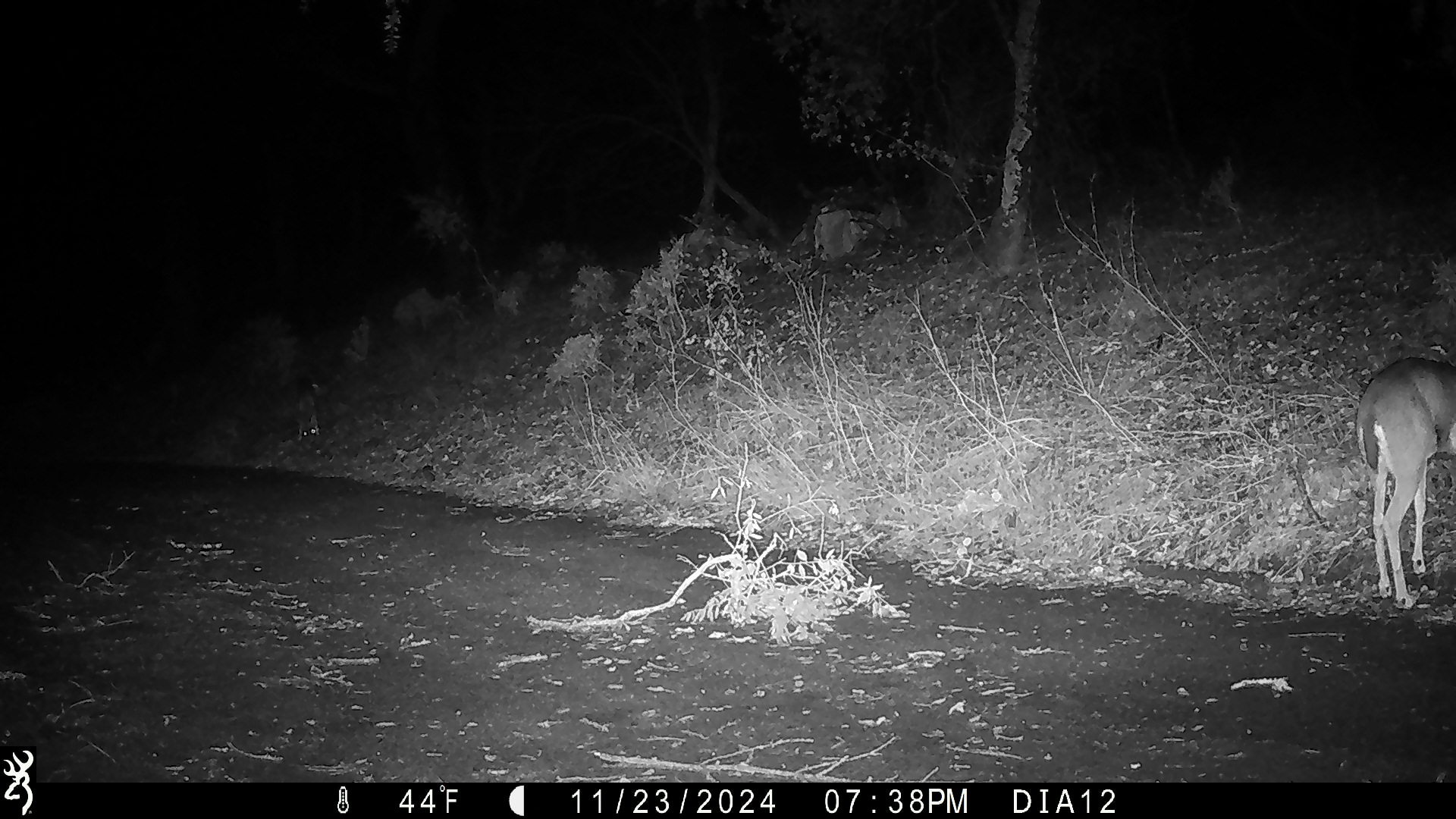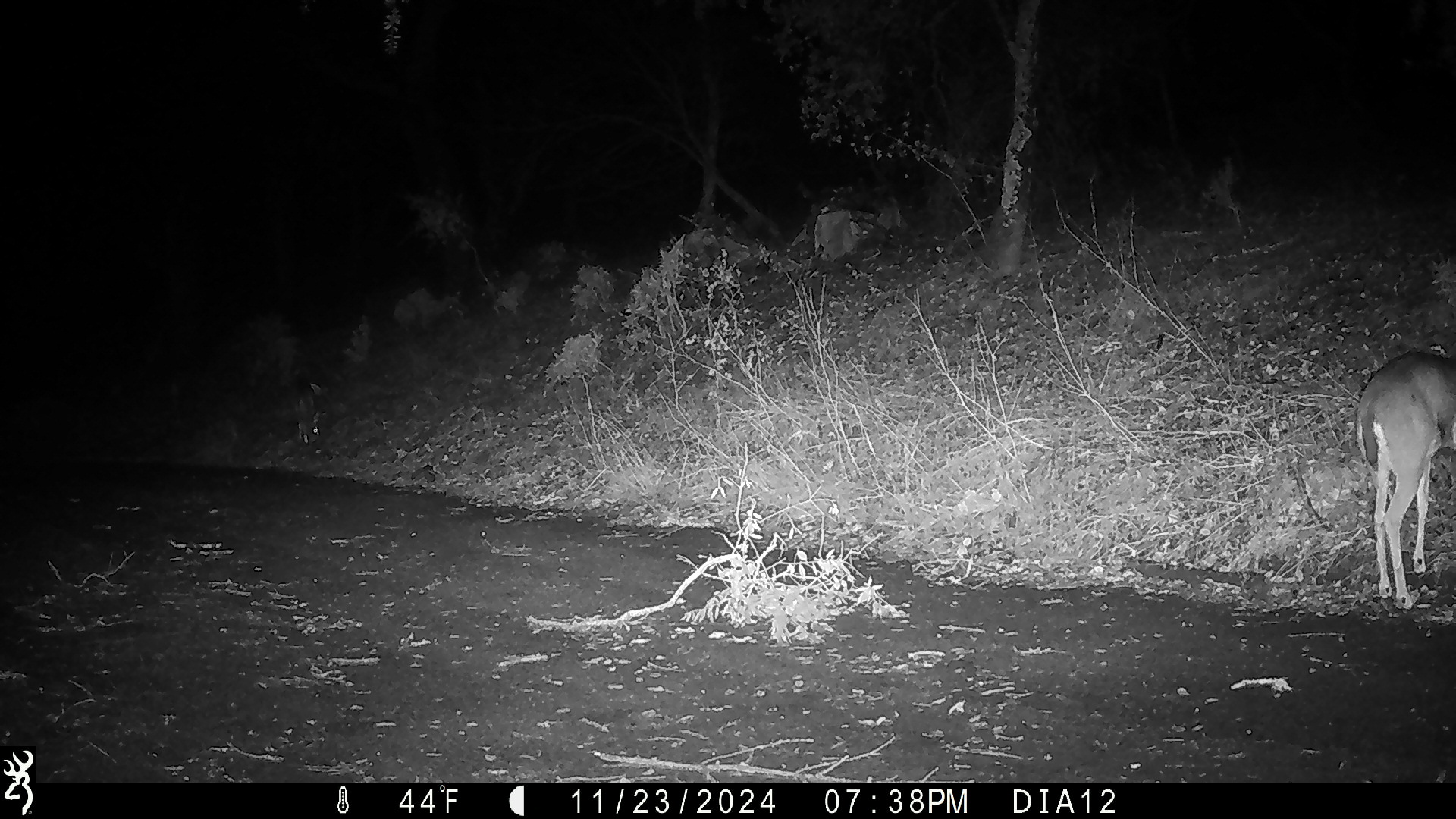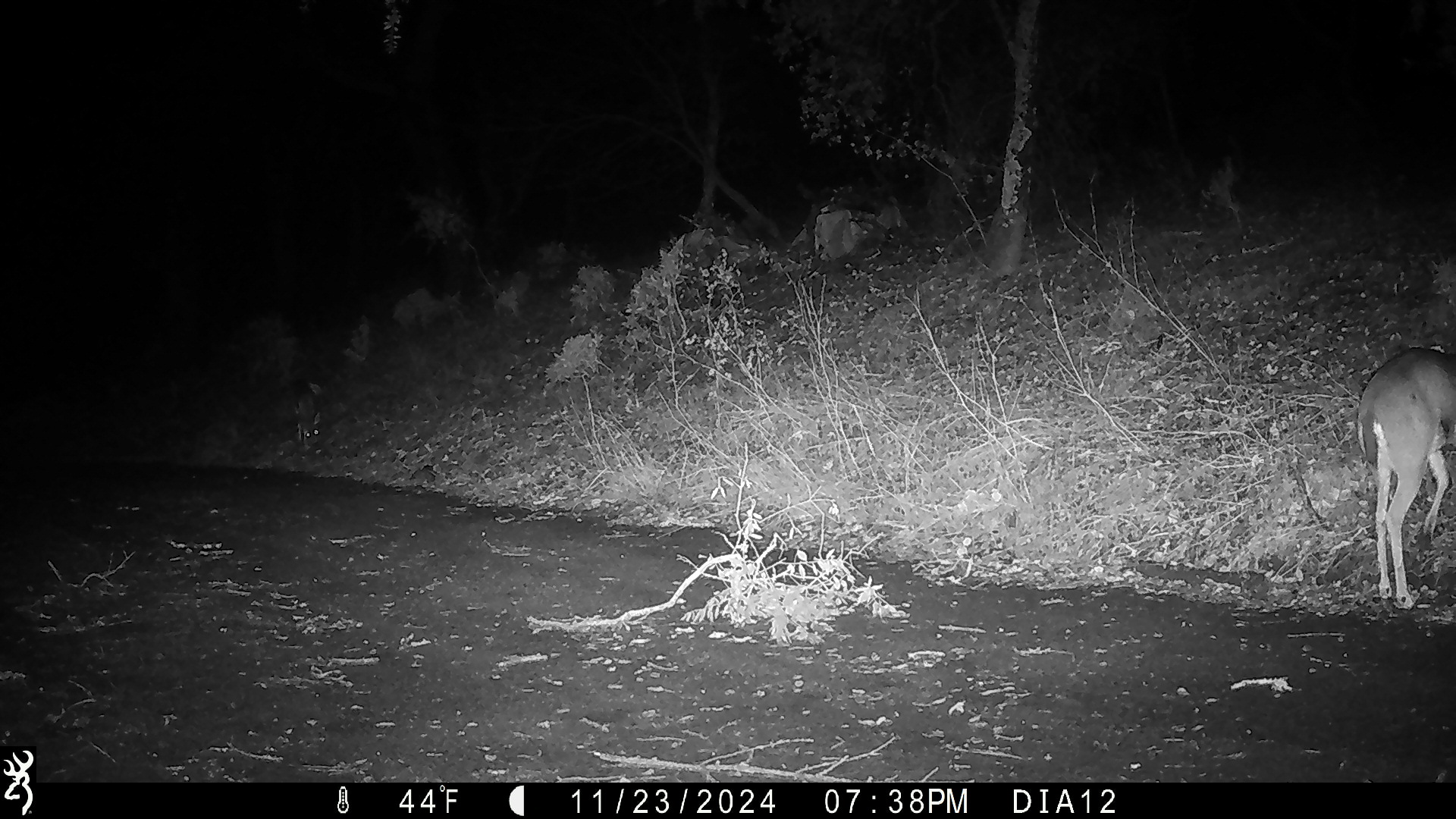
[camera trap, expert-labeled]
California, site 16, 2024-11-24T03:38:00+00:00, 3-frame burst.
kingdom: Animalia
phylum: Chordata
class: Mammalia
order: Artiodactyla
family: Cervidae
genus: Odocoileus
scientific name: Odocoileus hemionus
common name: mule deer